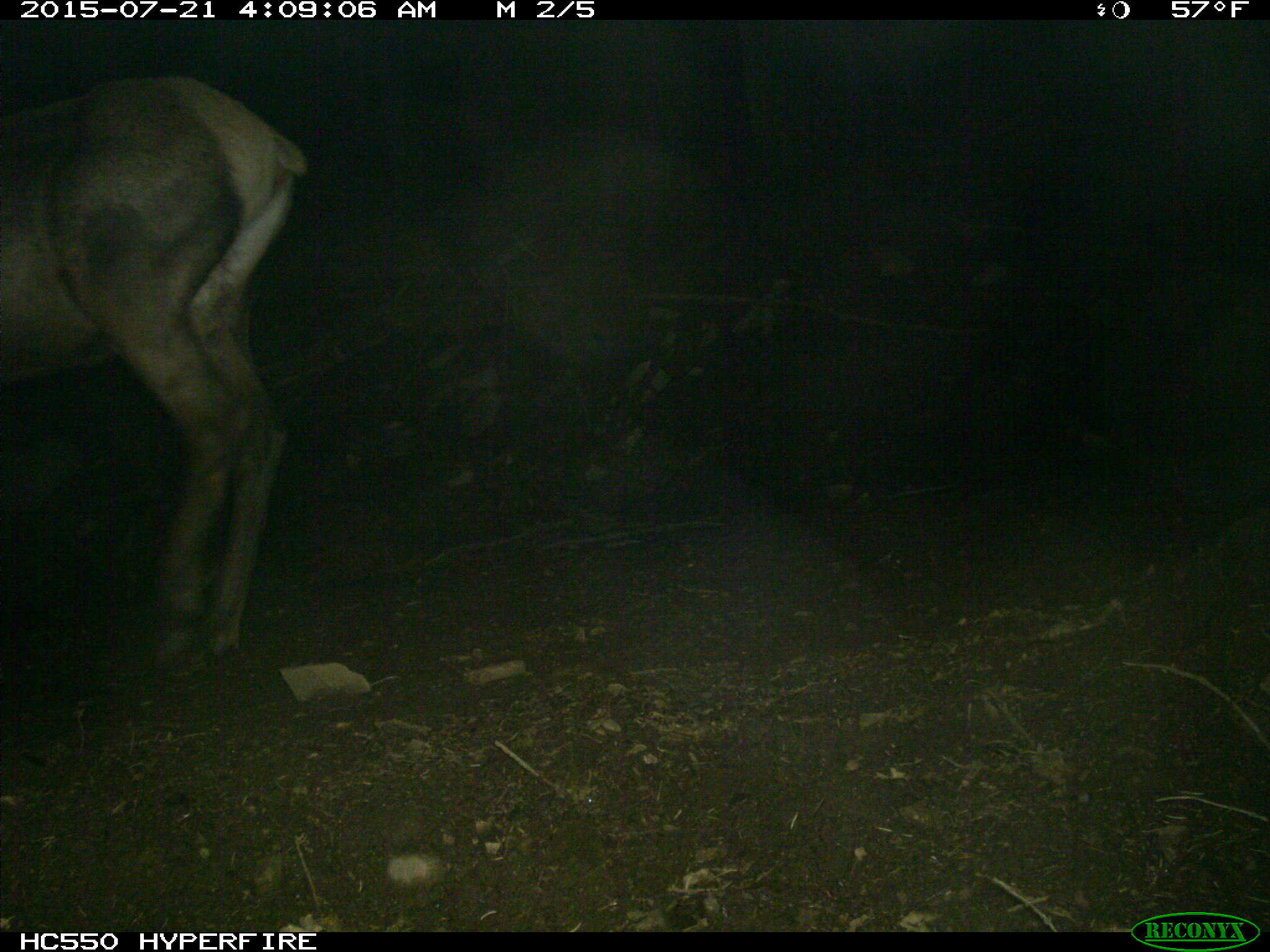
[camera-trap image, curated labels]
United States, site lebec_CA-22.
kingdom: Animalia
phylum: Chordata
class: Mammalia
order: Artiodactyla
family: Cervidae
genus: Cervus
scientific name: Cervus canadensis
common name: elk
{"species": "Cervus canadensis (elk)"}